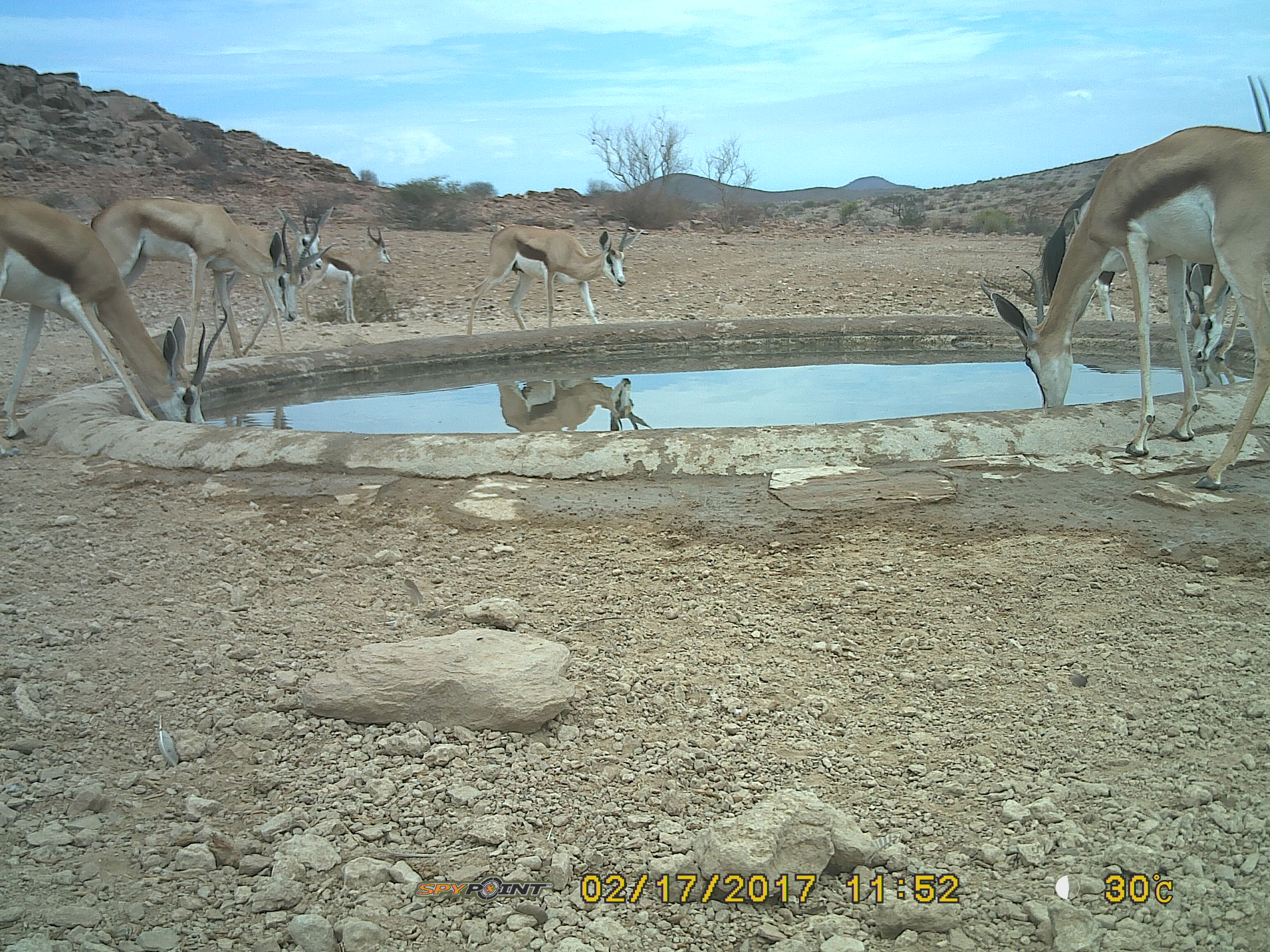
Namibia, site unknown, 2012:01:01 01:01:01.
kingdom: Animalia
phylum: Chordata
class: Mammalia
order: Artiodactyla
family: Bovidae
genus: Antidorcas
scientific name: Antidorcas marsupialis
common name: springbok